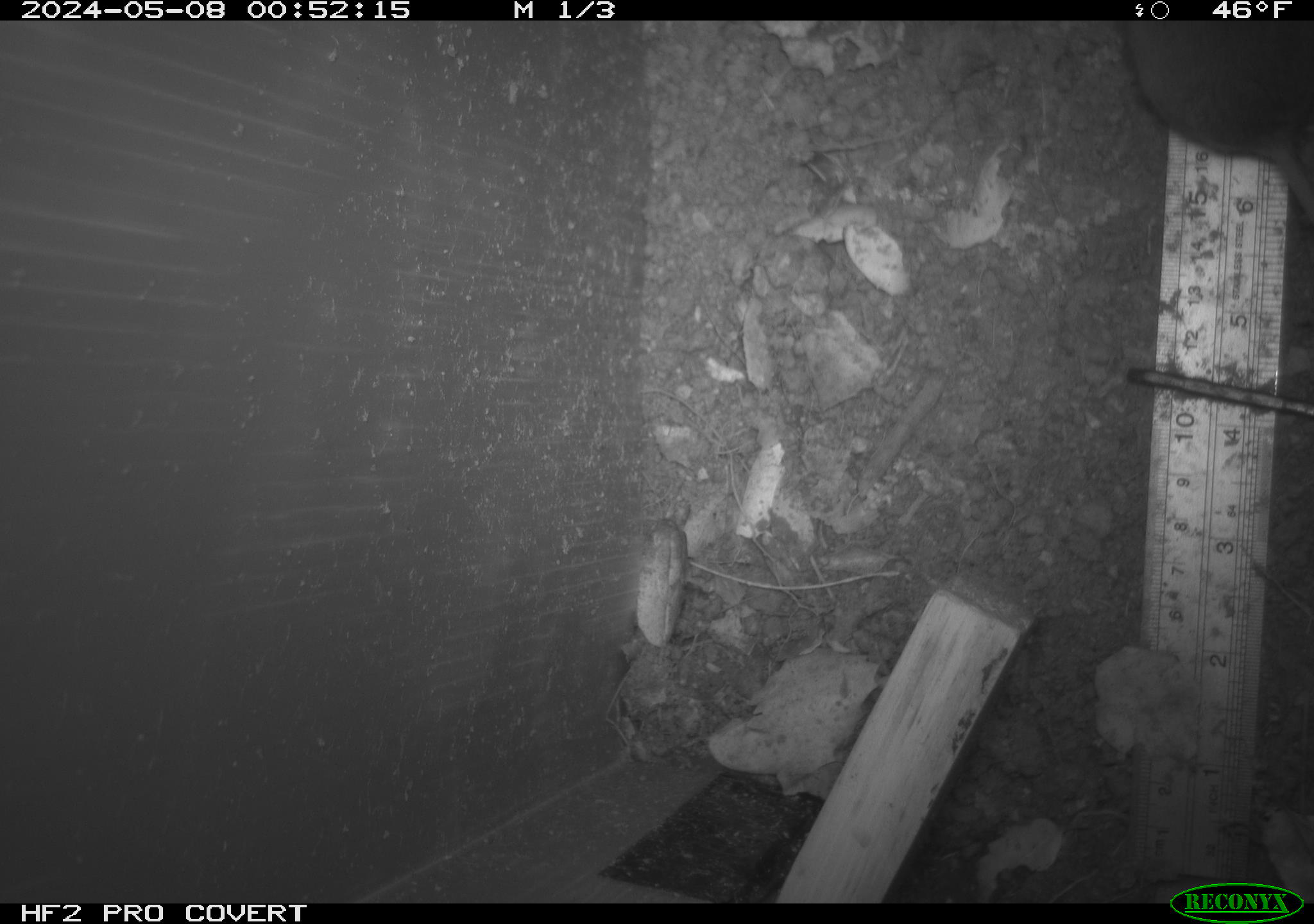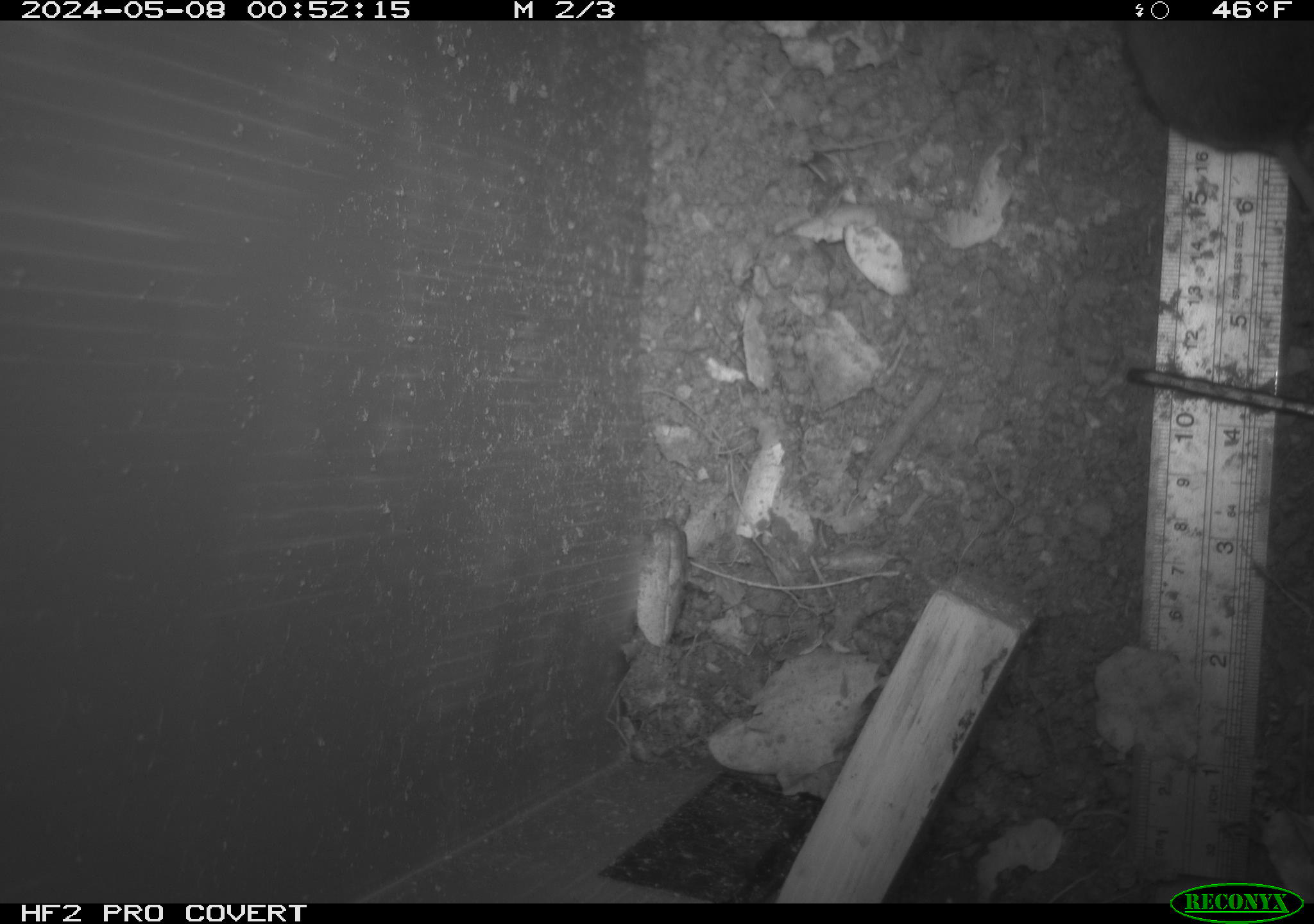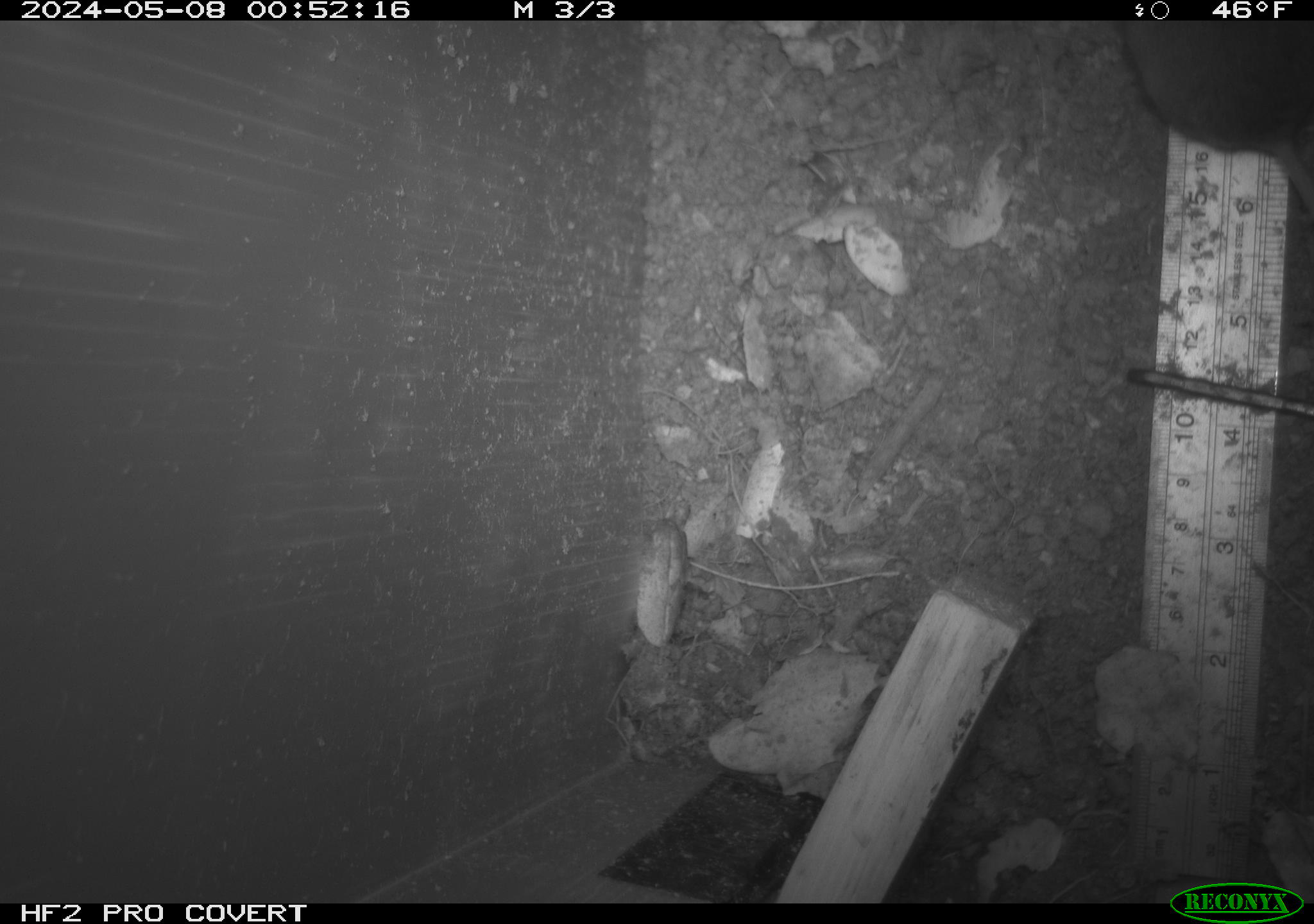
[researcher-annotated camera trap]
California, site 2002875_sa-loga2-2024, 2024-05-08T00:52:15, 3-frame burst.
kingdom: Animalia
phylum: Chordata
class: Mammalia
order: Rodentia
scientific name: Rodentia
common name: rodent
Rodent (Rodentia).